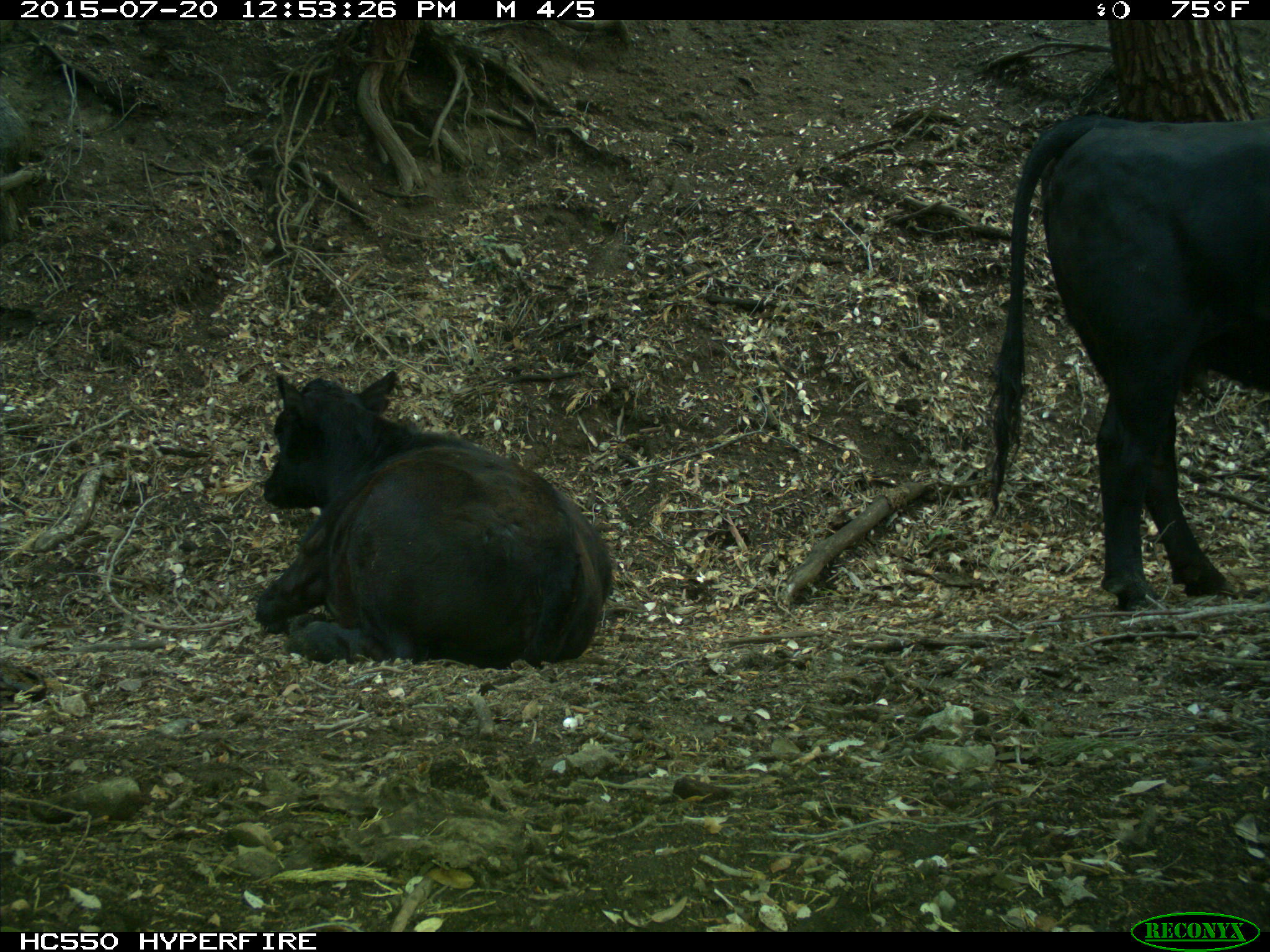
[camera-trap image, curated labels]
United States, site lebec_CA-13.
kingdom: Animalia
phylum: Chordata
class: Mammalia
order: Artiodactyla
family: Bovidae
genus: Bos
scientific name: Bos taurus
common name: domestic cow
Bos taurus (domestic cow).